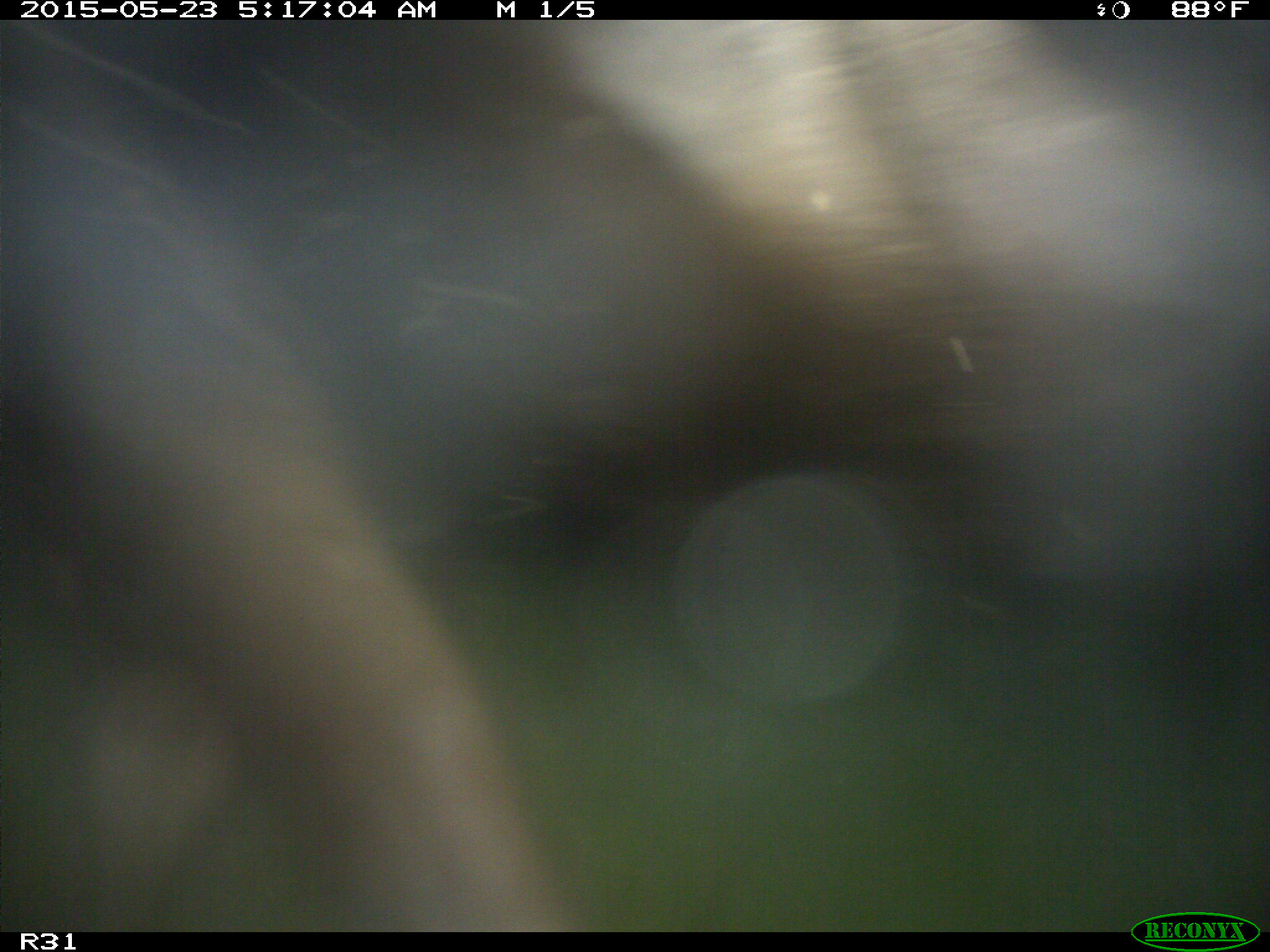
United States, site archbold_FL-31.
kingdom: Animalia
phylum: Chordata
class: Mammalia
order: Artiodactyla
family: Bovidae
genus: Bos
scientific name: Bos taurus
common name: domestic cow